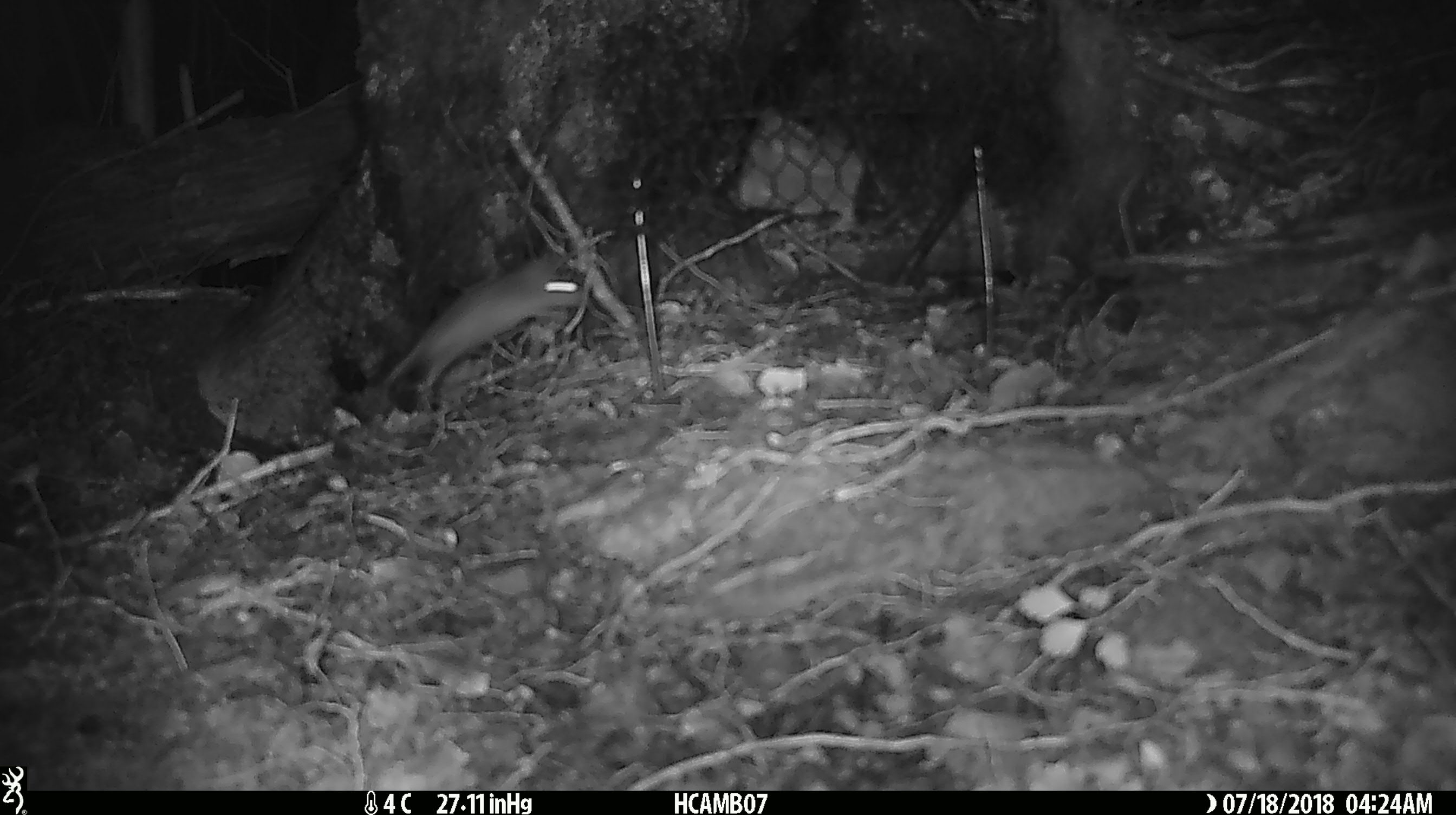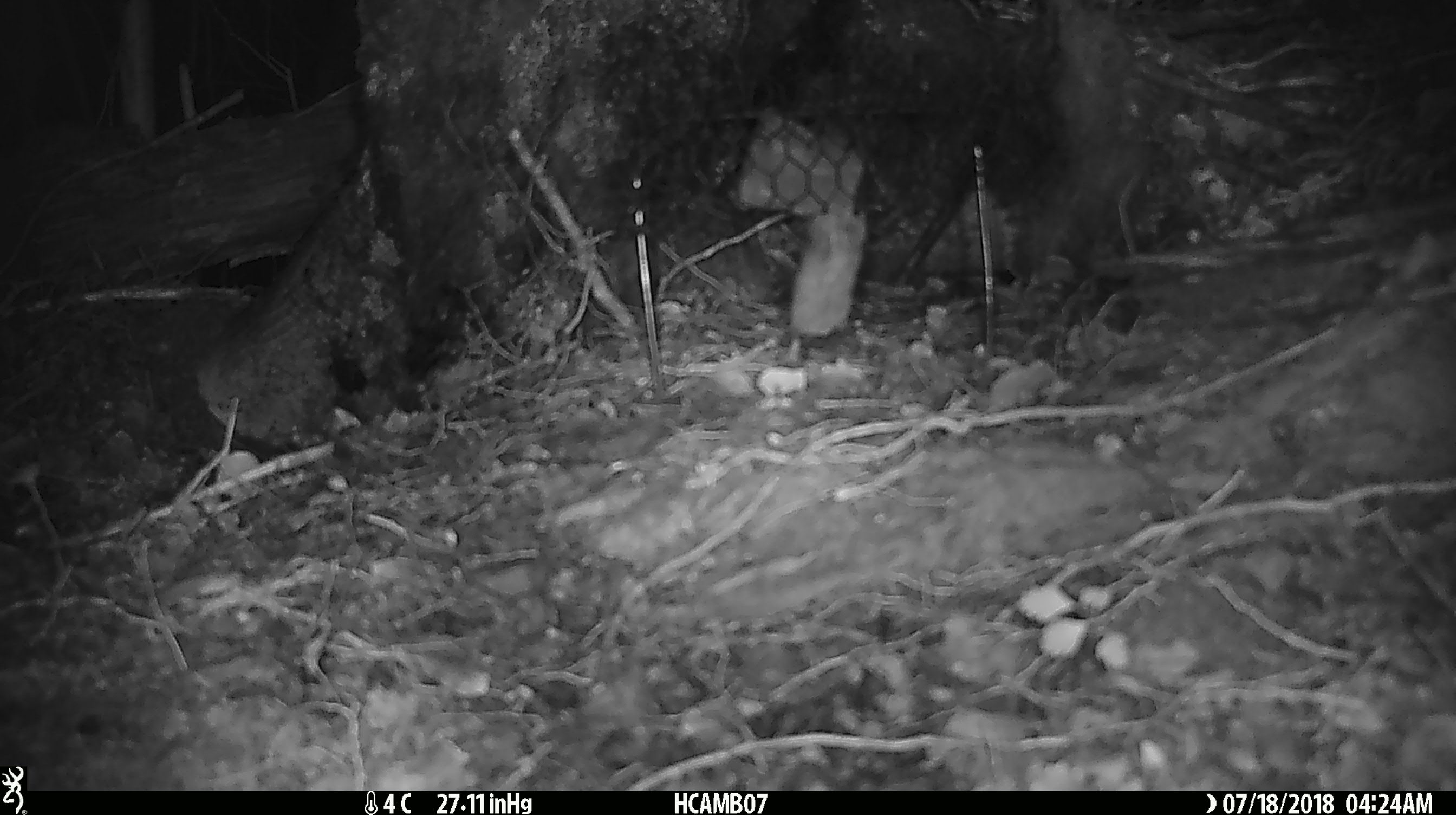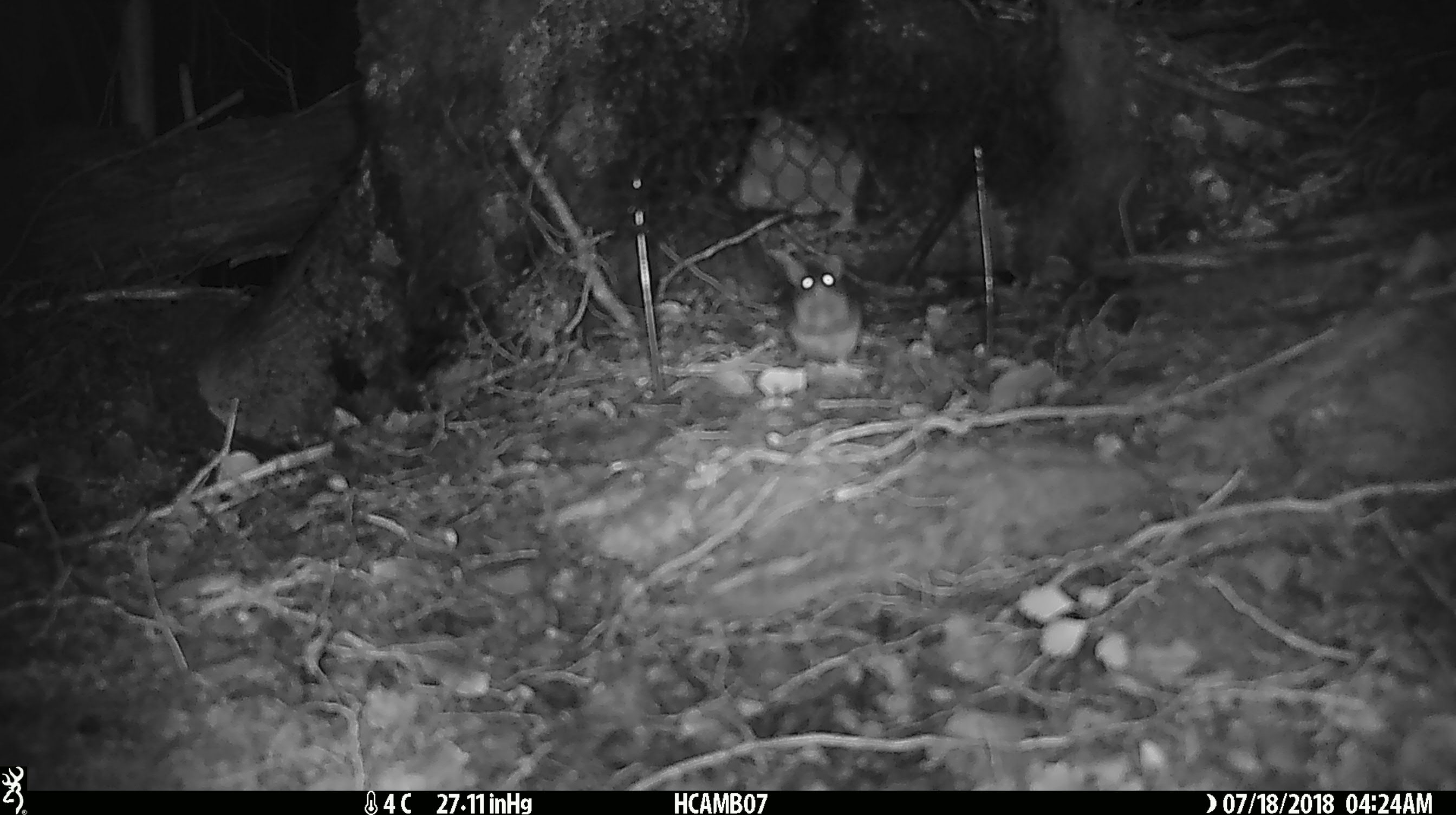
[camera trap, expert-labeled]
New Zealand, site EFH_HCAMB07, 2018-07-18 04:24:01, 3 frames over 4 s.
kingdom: Animalia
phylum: Chordata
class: Mammalia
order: Rodentia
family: Muridae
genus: Mus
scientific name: Mus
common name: mouse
Mouse (Mus).